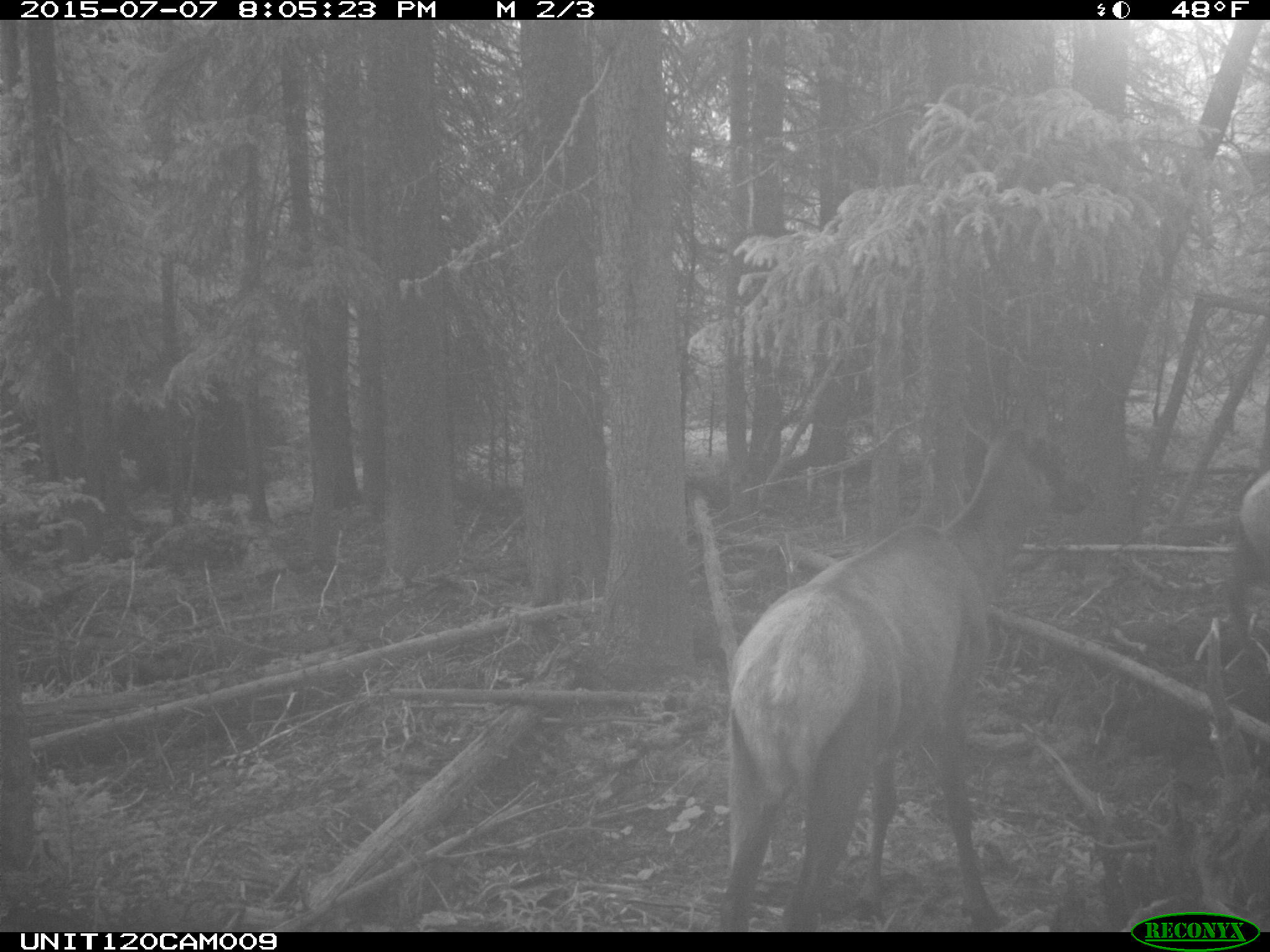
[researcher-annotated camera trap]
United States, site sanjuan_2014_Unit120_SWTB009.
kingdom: Animalia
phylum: Chordata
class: Mammalia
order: Artiodactyla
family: Cervidae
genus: Cervus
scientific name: Cervus elaphus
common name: red deer